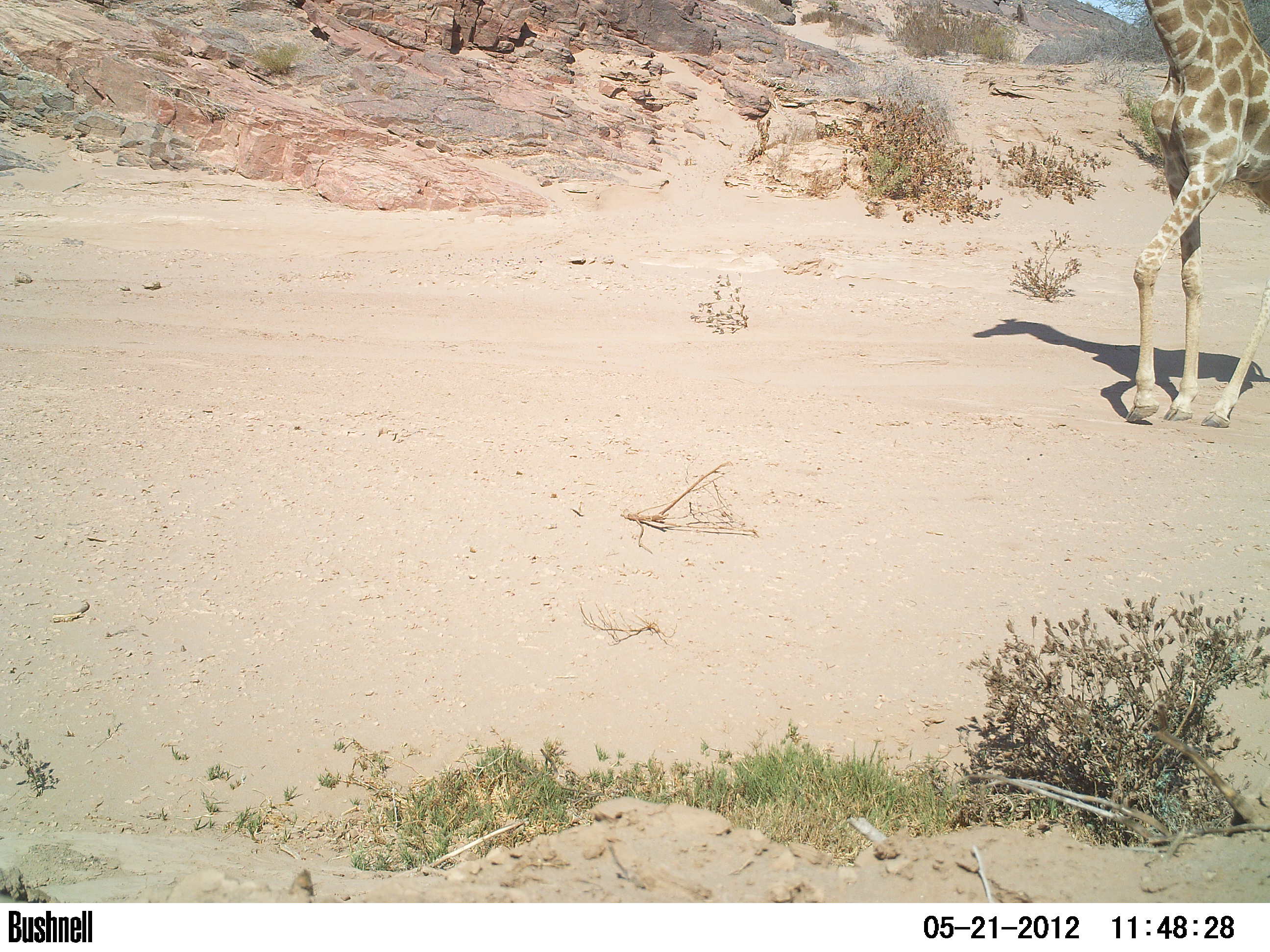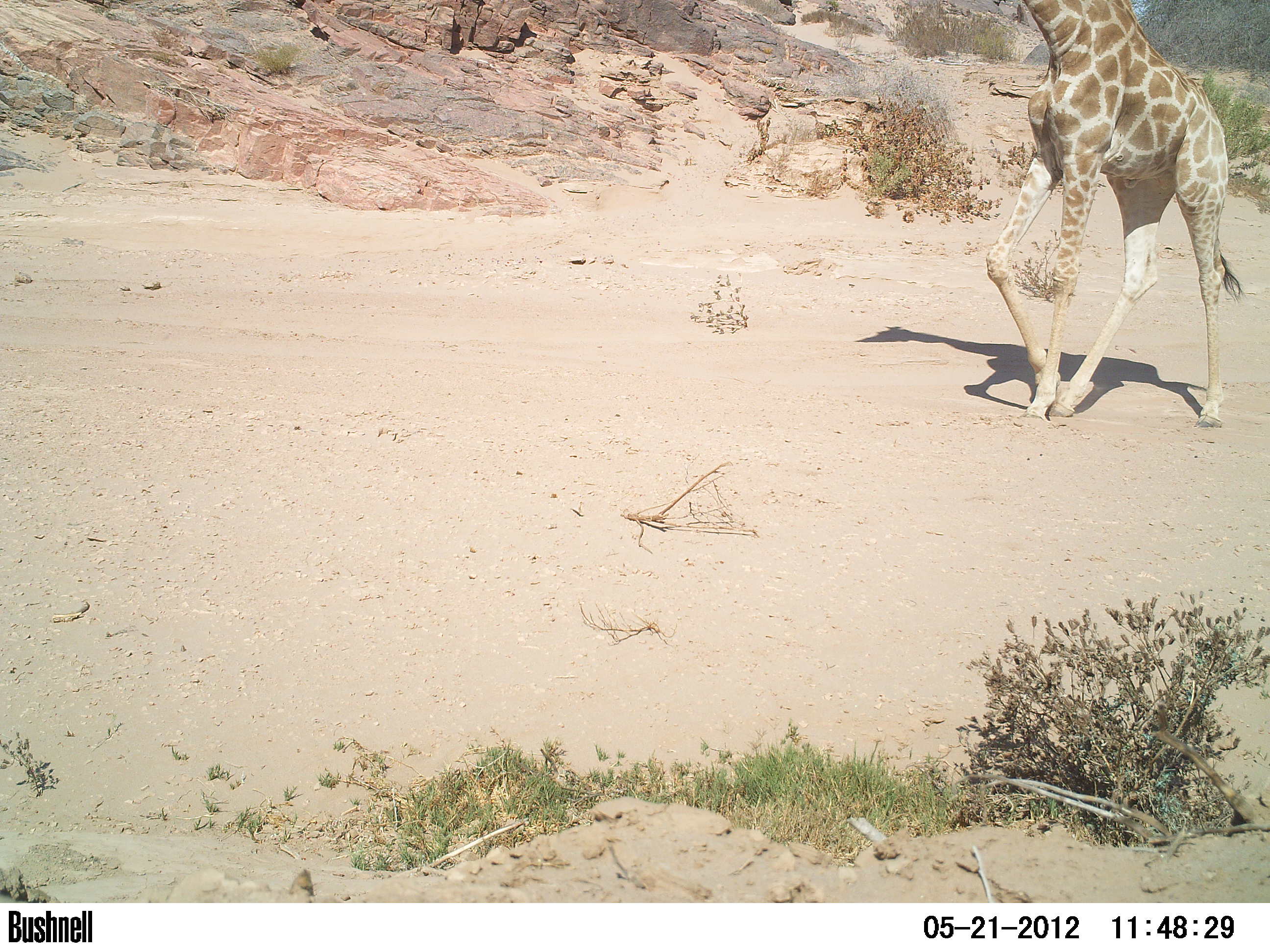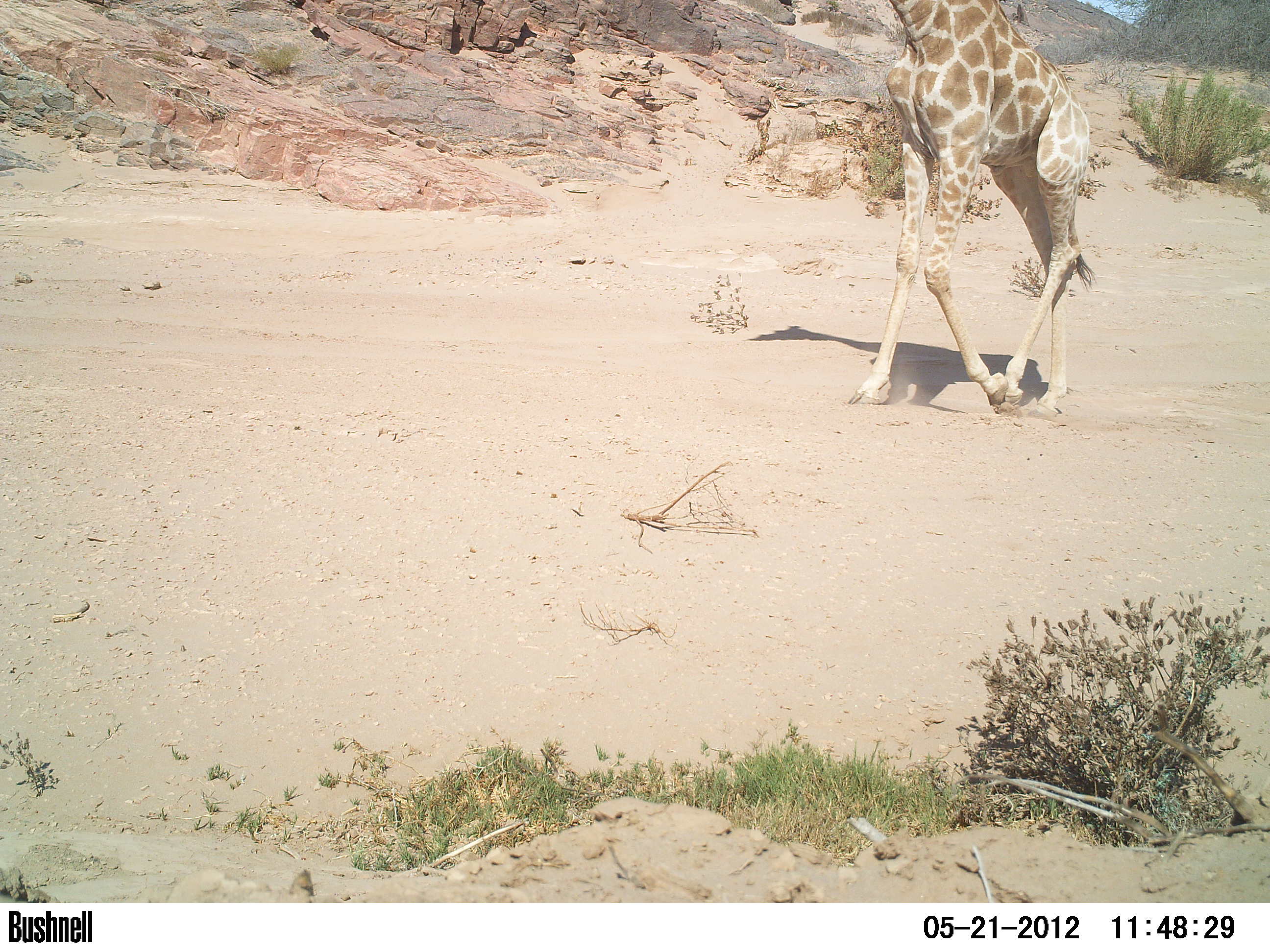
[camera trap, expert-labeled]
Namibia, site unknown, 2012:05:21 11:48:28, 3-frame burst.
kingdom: Animalia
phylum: Chordata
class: Mammalia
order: Artiodactyla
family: Giraffidae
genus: Giraffa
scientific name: Giraffa camelopardalis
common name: giraffe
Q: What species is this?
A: Giraffa camelopardalis (giraffe).